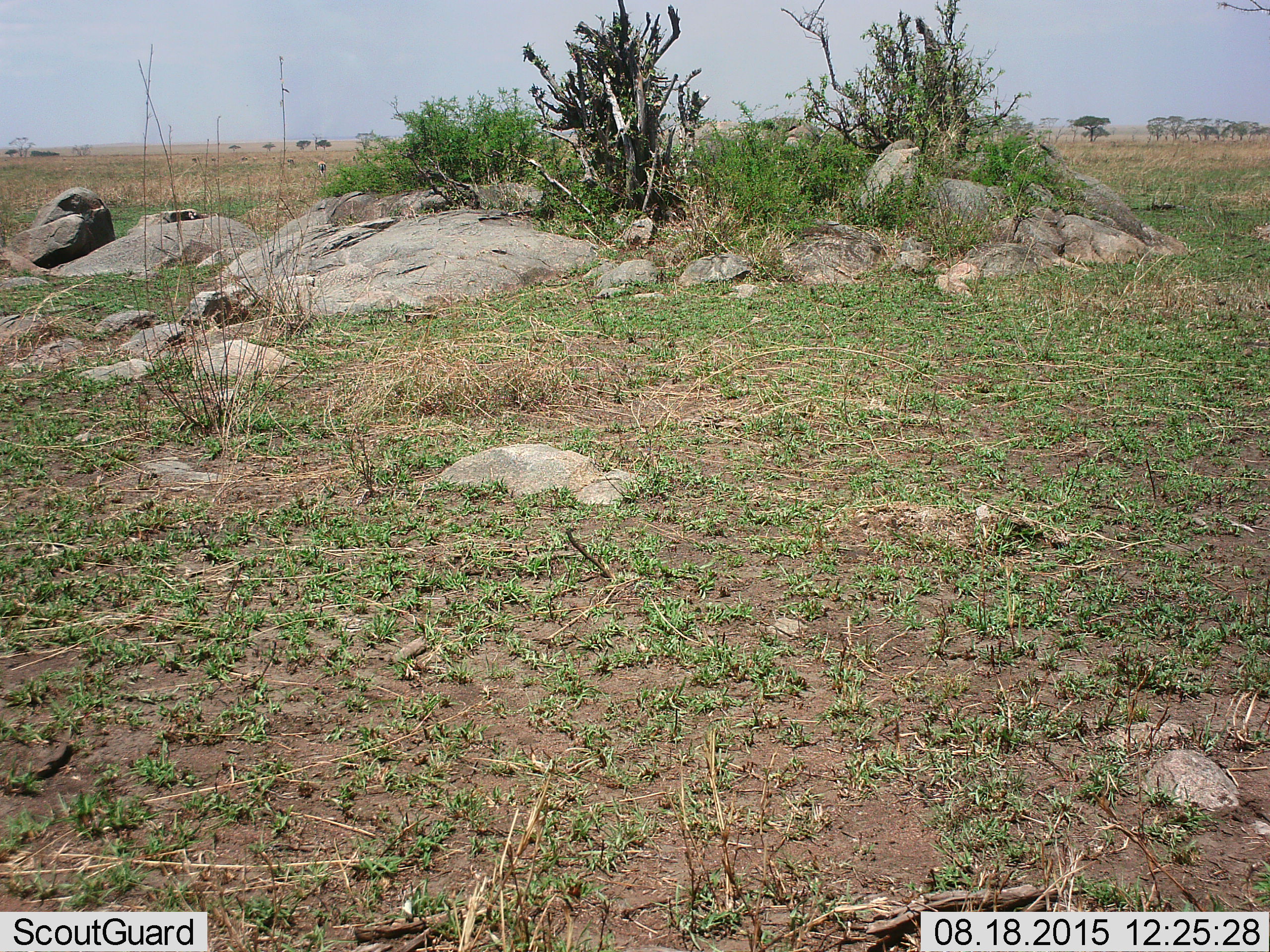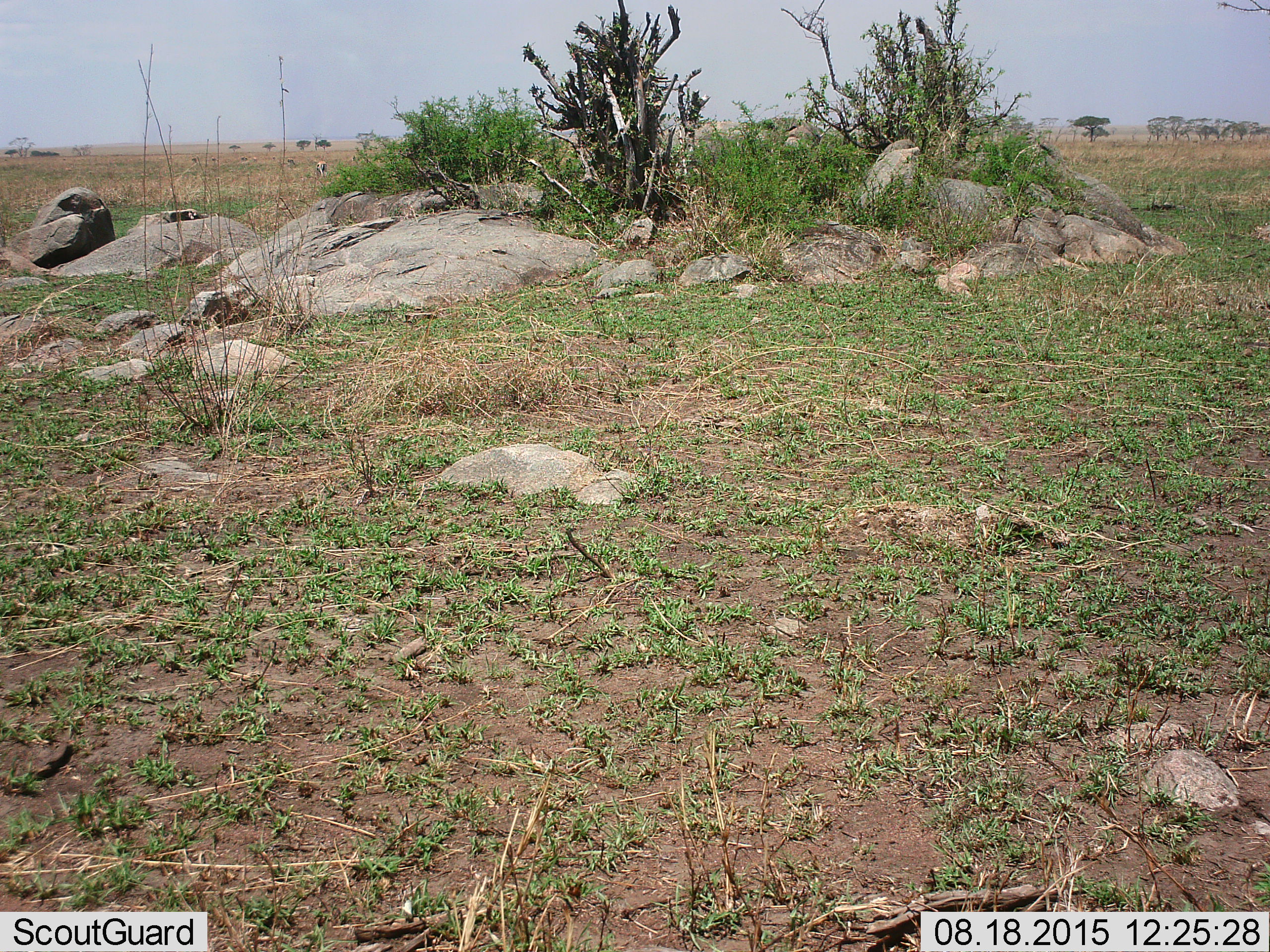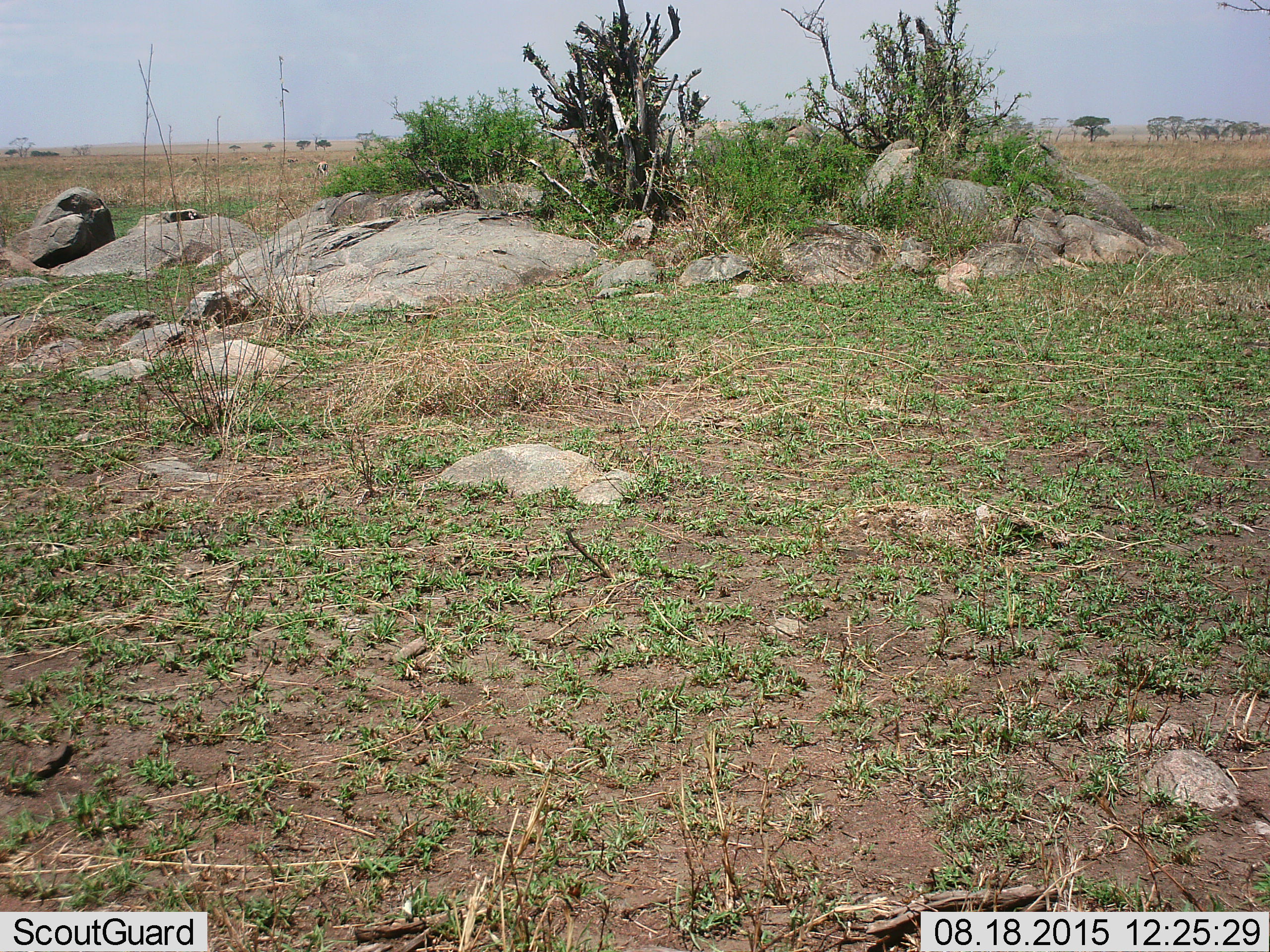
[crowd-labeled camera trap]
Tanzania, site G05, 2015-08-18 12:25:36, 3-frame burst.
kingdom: Animalia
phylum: Chordata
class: Mammalia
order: Artiodactyla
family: Bovidae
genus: Eudorcas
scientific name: Eudorcas thomsonii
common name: thomson's gazelle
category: gazellethomsons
Gazellethomsons (thomson's gazelle) (Eudorcas thomsonii), count 8. Behavior (volunteer vote fractions): standing 36%, resting 0%, moving 27%, interacting 0%. Young present (vote fraction): 0%. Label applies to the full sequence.